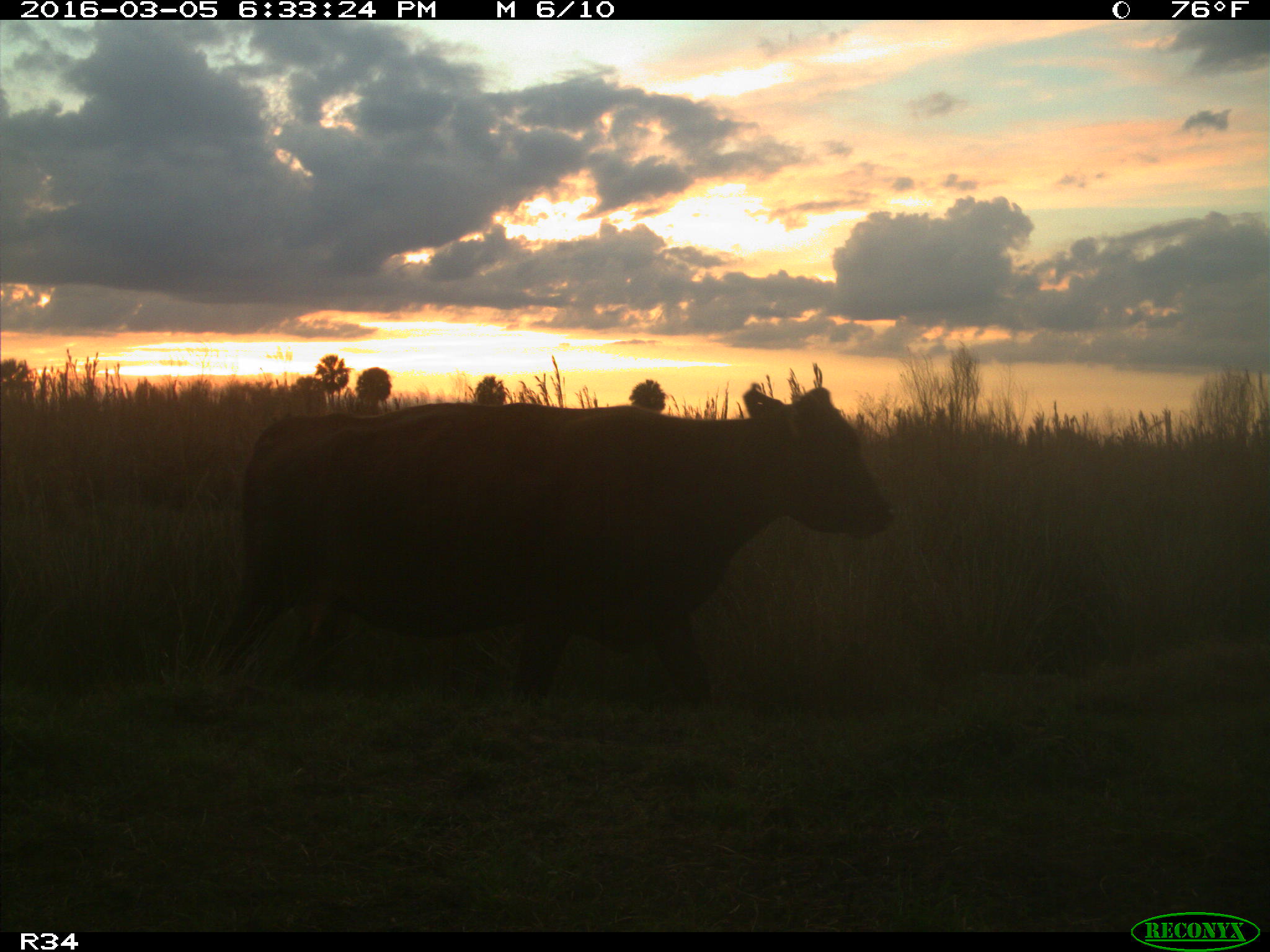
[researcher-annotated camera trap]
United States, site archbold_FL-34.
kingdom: Animalia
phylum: Chordata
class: Mammalia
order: Artiodactyla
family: Bovidae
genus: Bos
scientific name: Bos taurus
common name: domestic cow